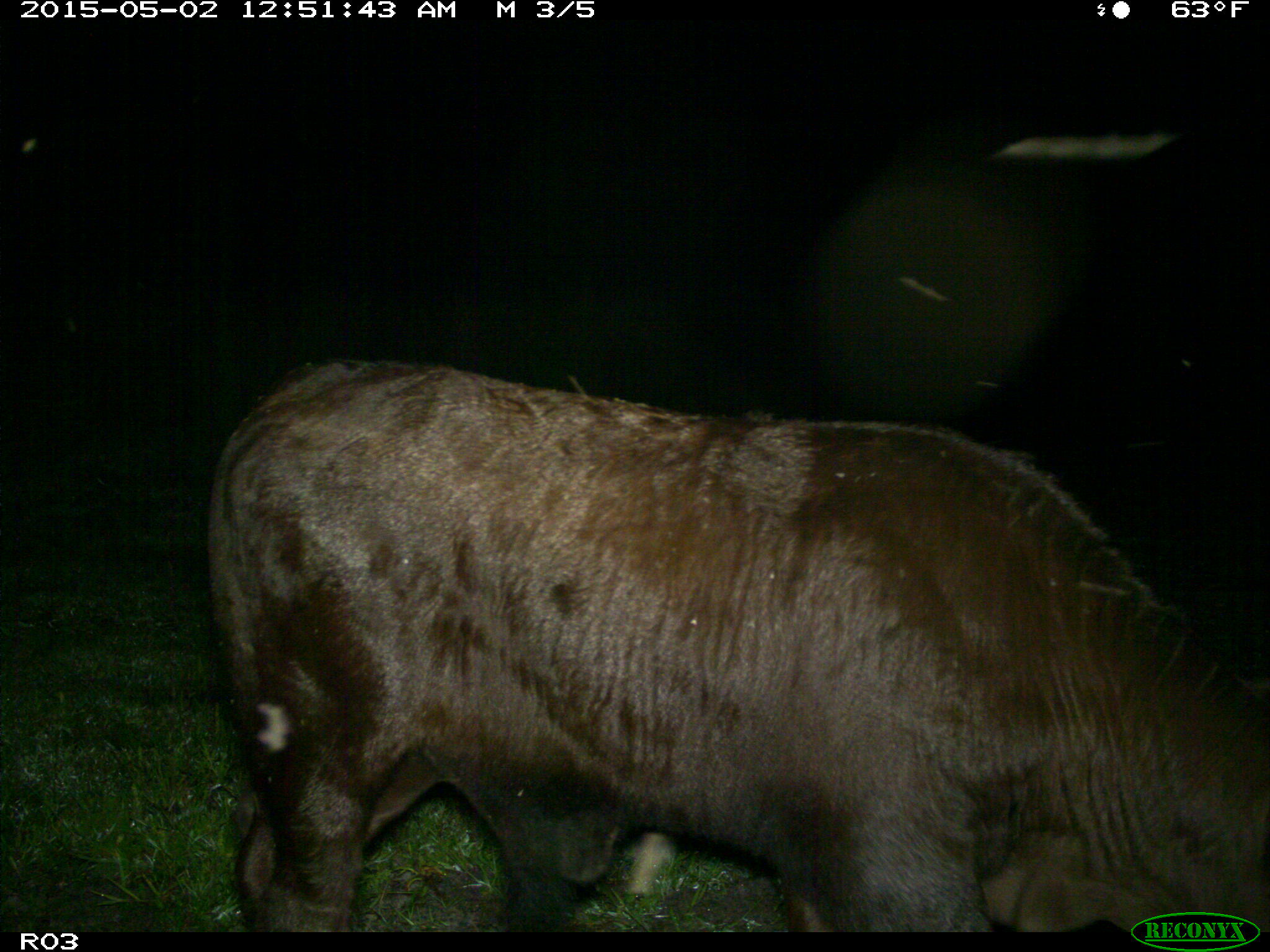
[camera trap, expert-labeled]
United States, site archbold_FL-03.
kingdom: Animalia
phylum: Chordata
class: Mammalia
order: Artiodactyla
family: Bovidae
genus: Bos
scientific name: Bos taurus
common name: domestic cow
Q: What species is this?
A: Bos taurus (domestic cow).